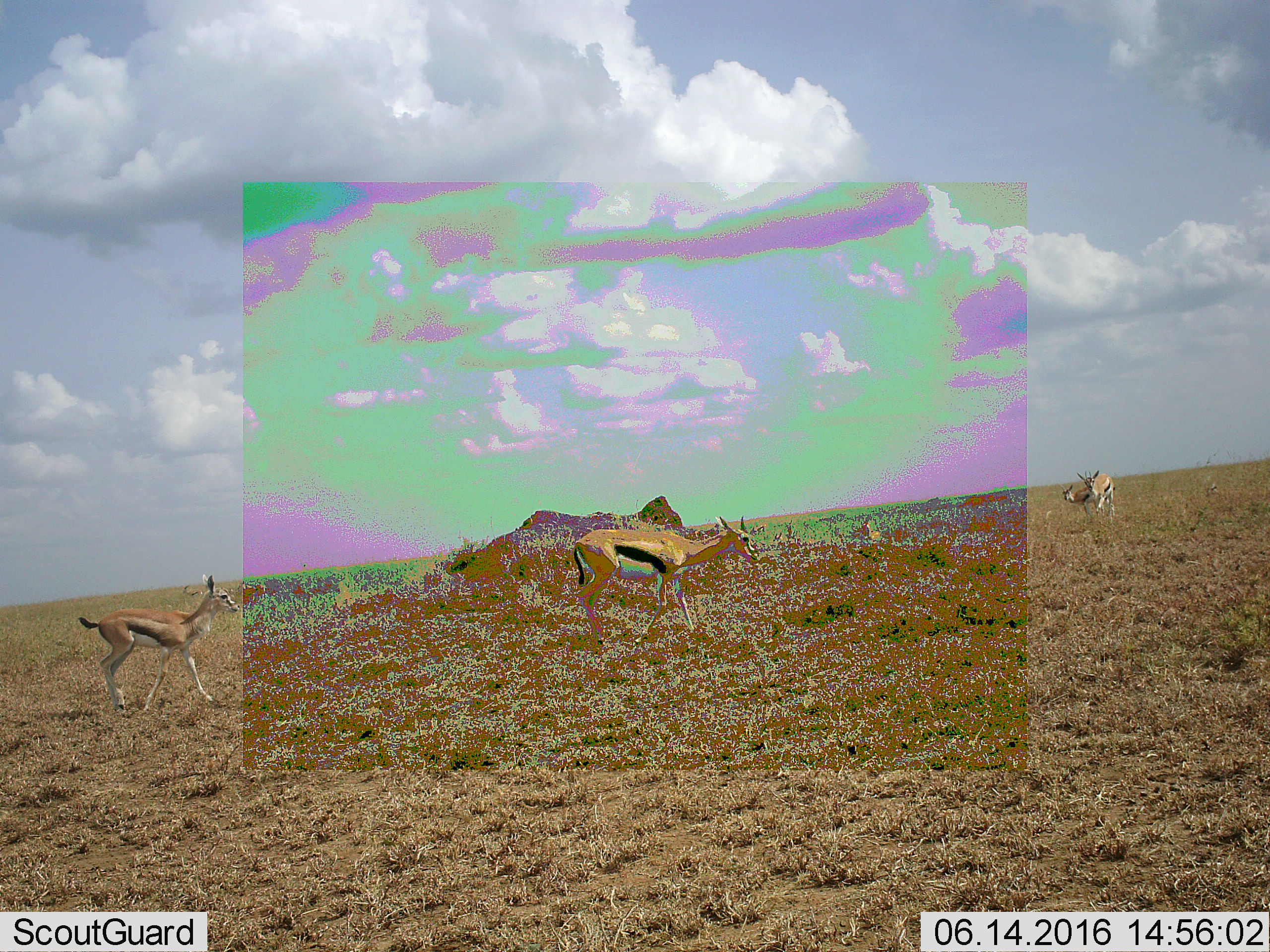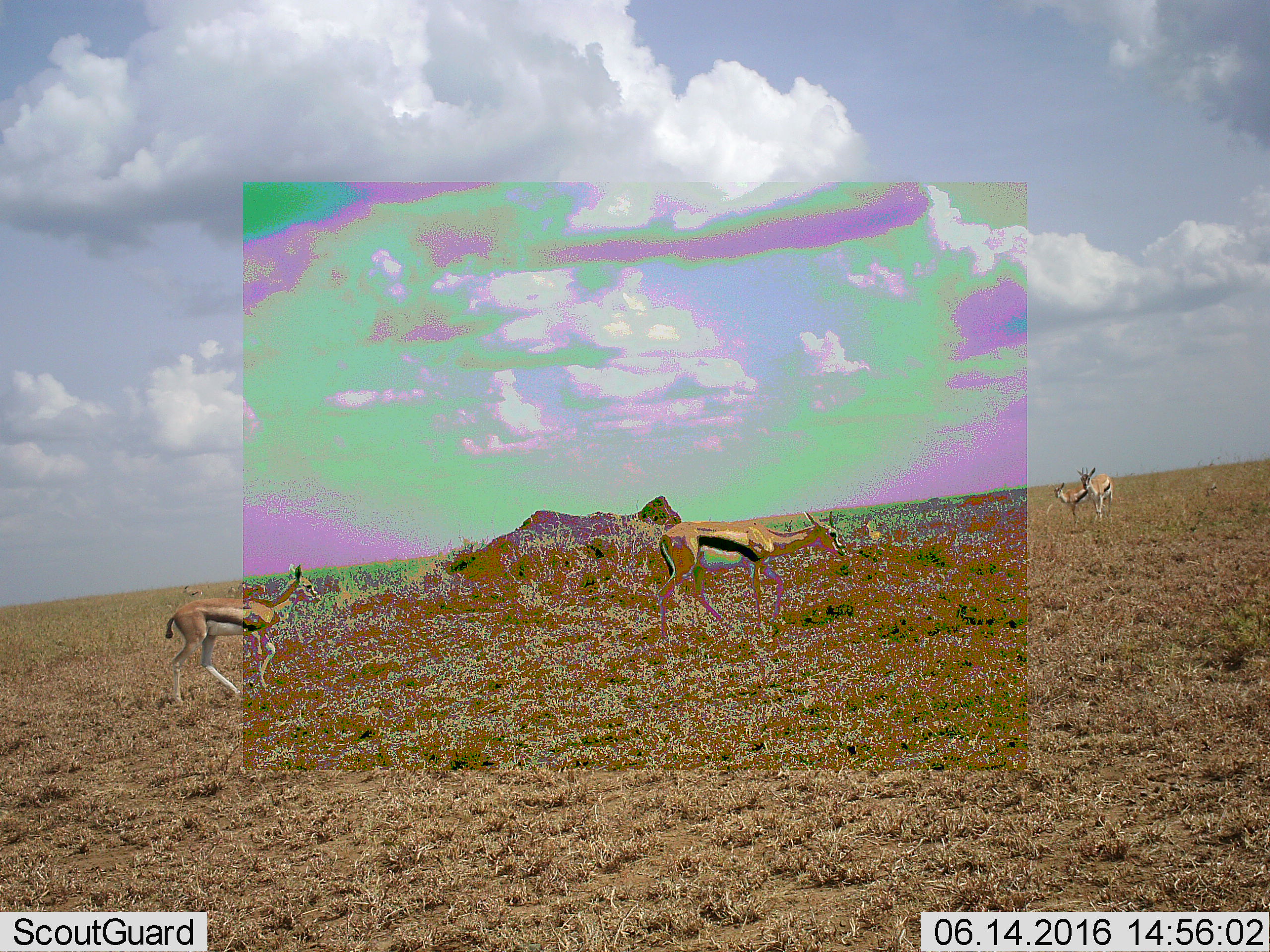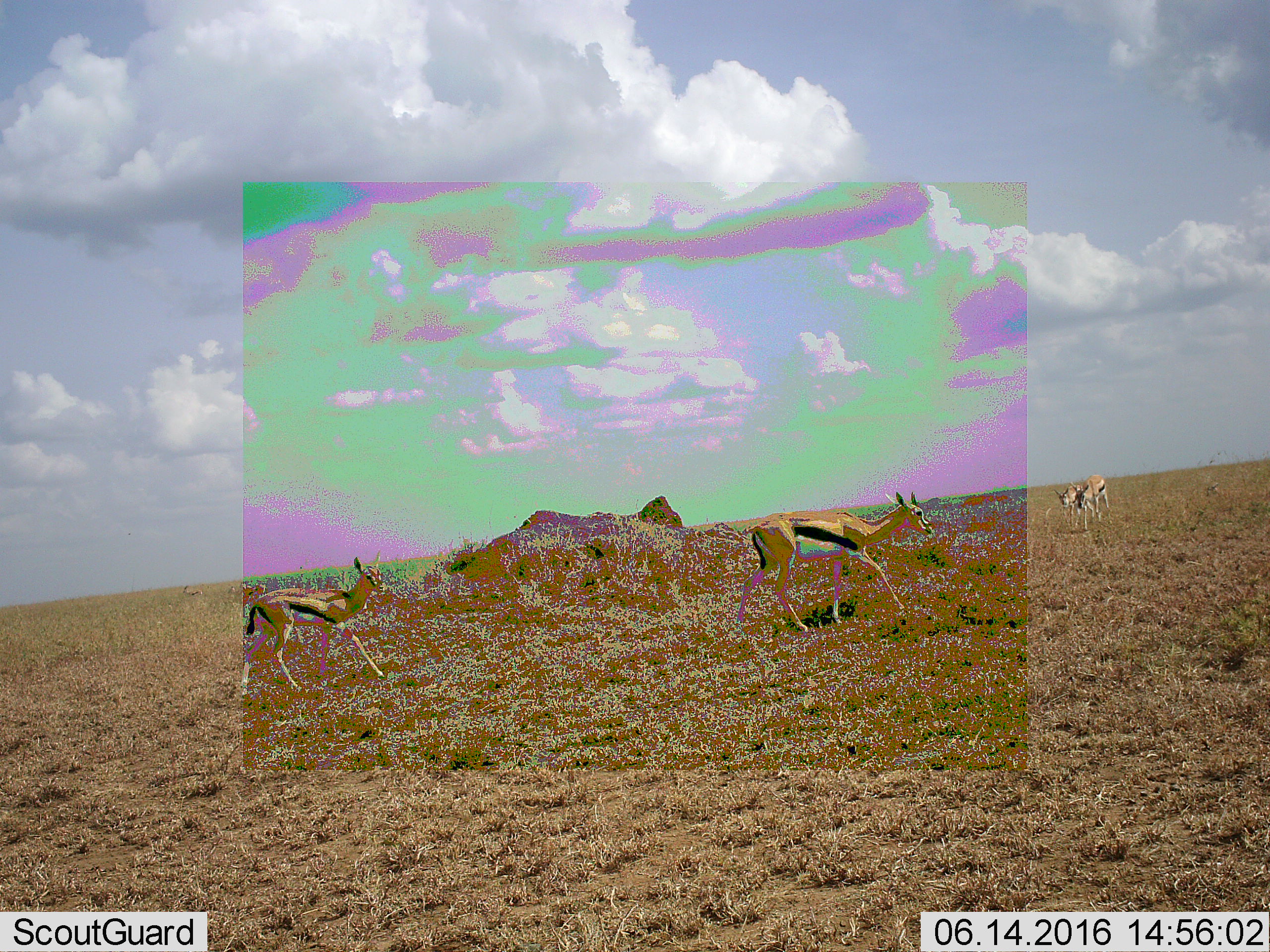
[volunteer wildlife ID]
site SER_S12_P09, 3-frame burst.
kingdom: Animalia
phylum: Chordata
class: Mammalia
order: Artiodactyla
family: Bovidae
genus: Eudorcas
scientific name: Eudorcas thomsonii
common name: thomson's gazelle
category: gazellethomsons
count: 4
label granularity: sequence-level